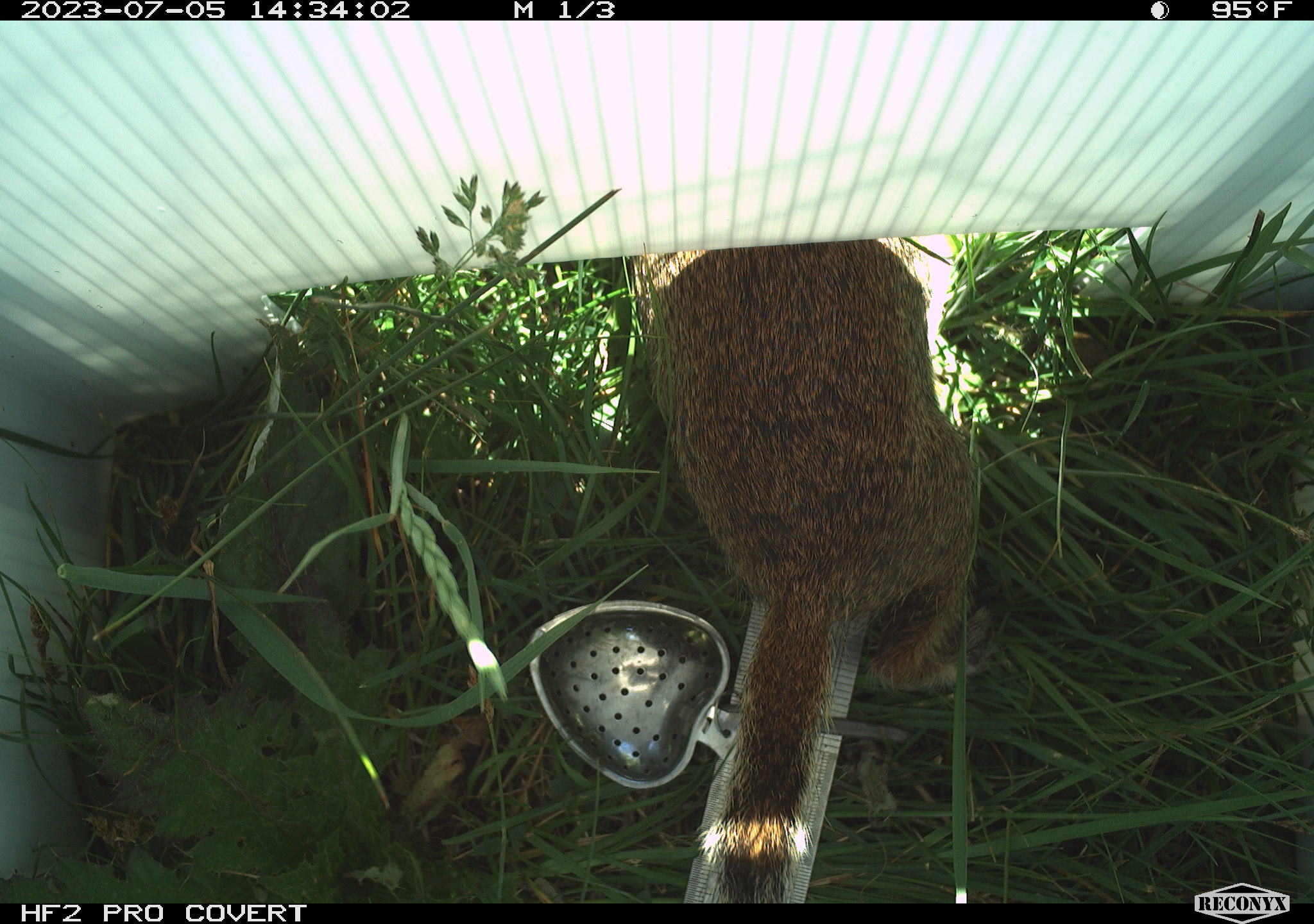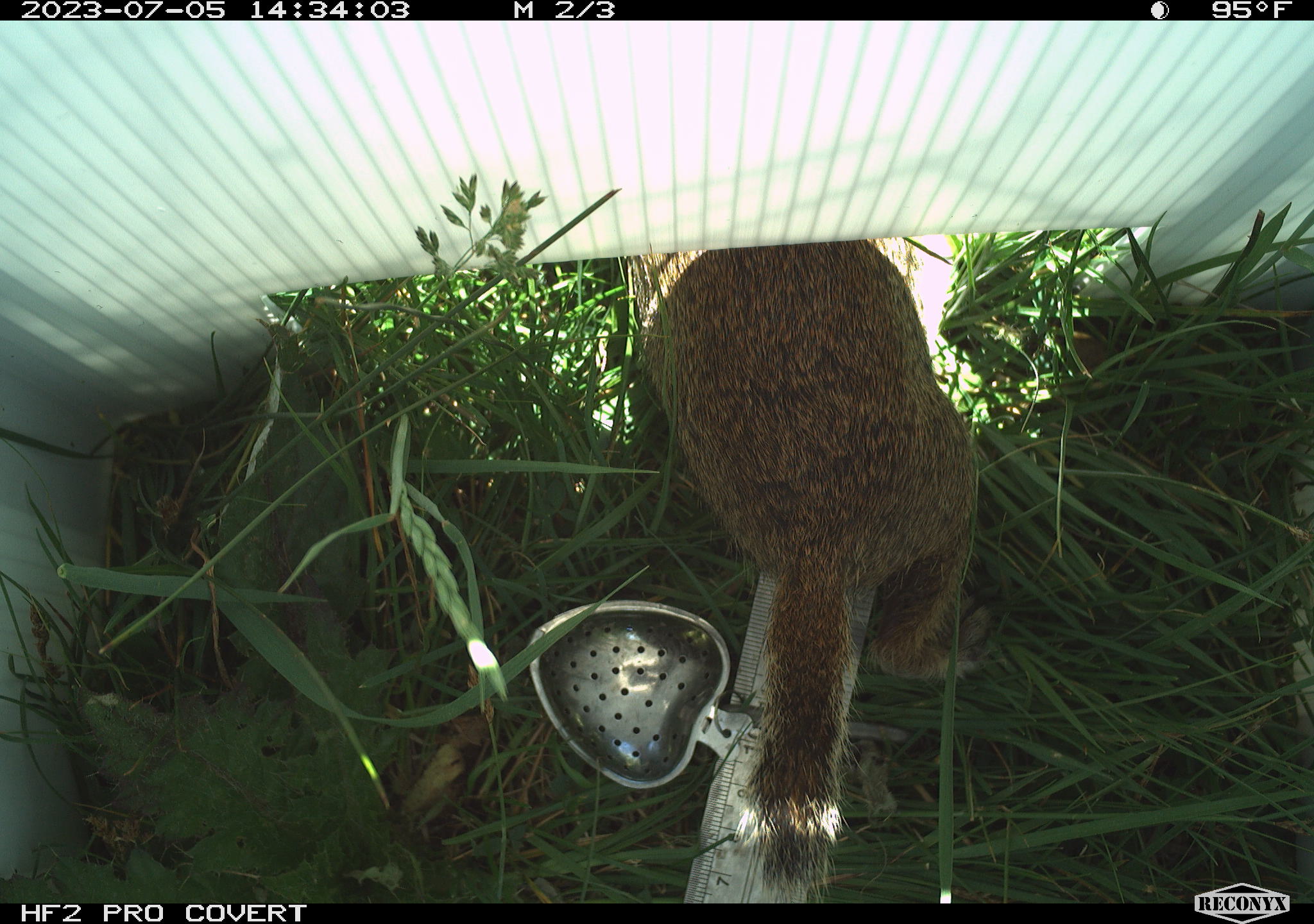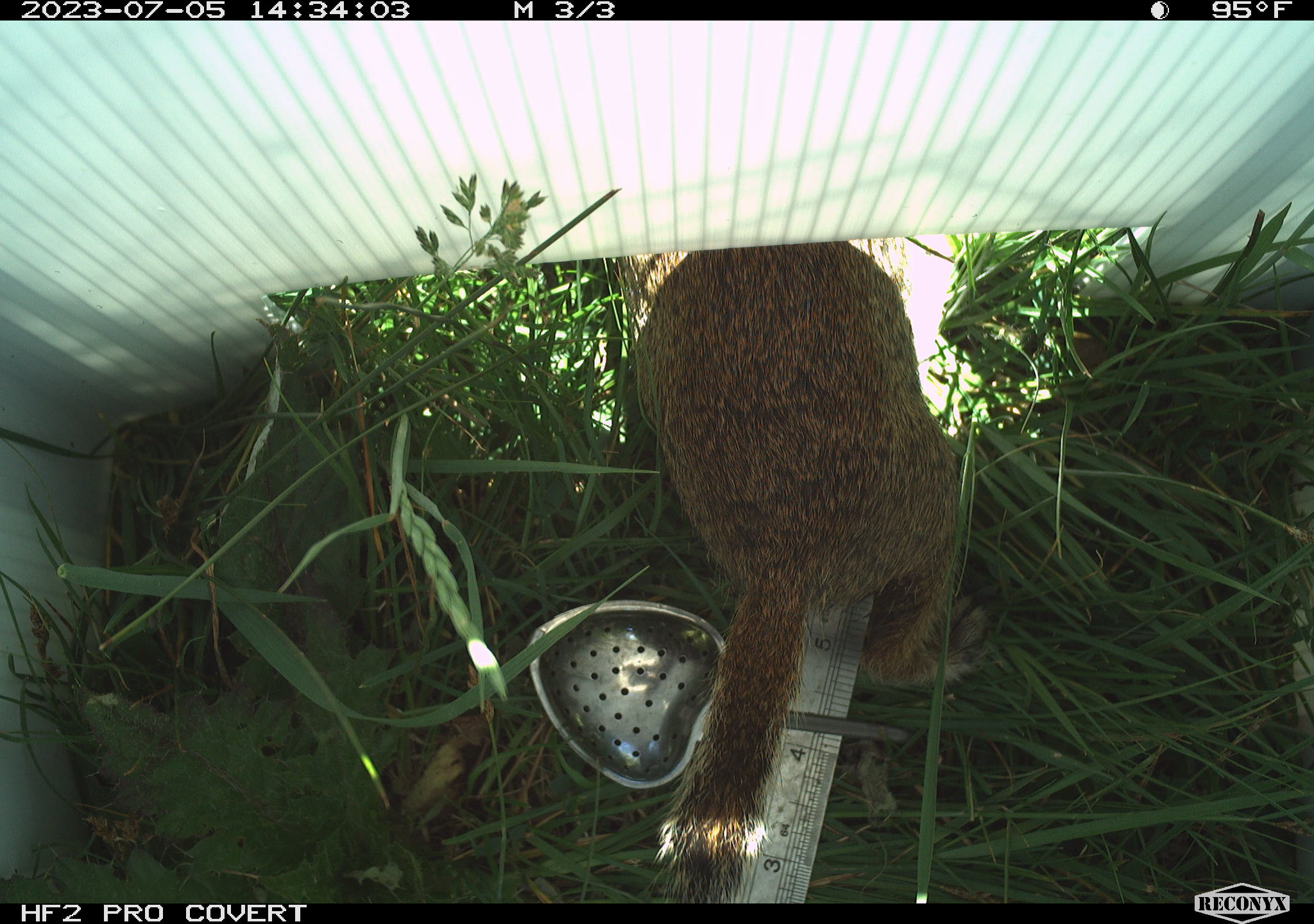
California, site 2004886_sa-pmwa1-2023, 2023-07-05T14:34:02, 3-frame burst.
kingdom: Animalia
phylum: Chordata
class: Mammalia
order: Rodentia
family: Sciuridae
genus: Urocitellus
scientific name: Urocitellus beldingi beldingi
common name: belding's ground squirrel